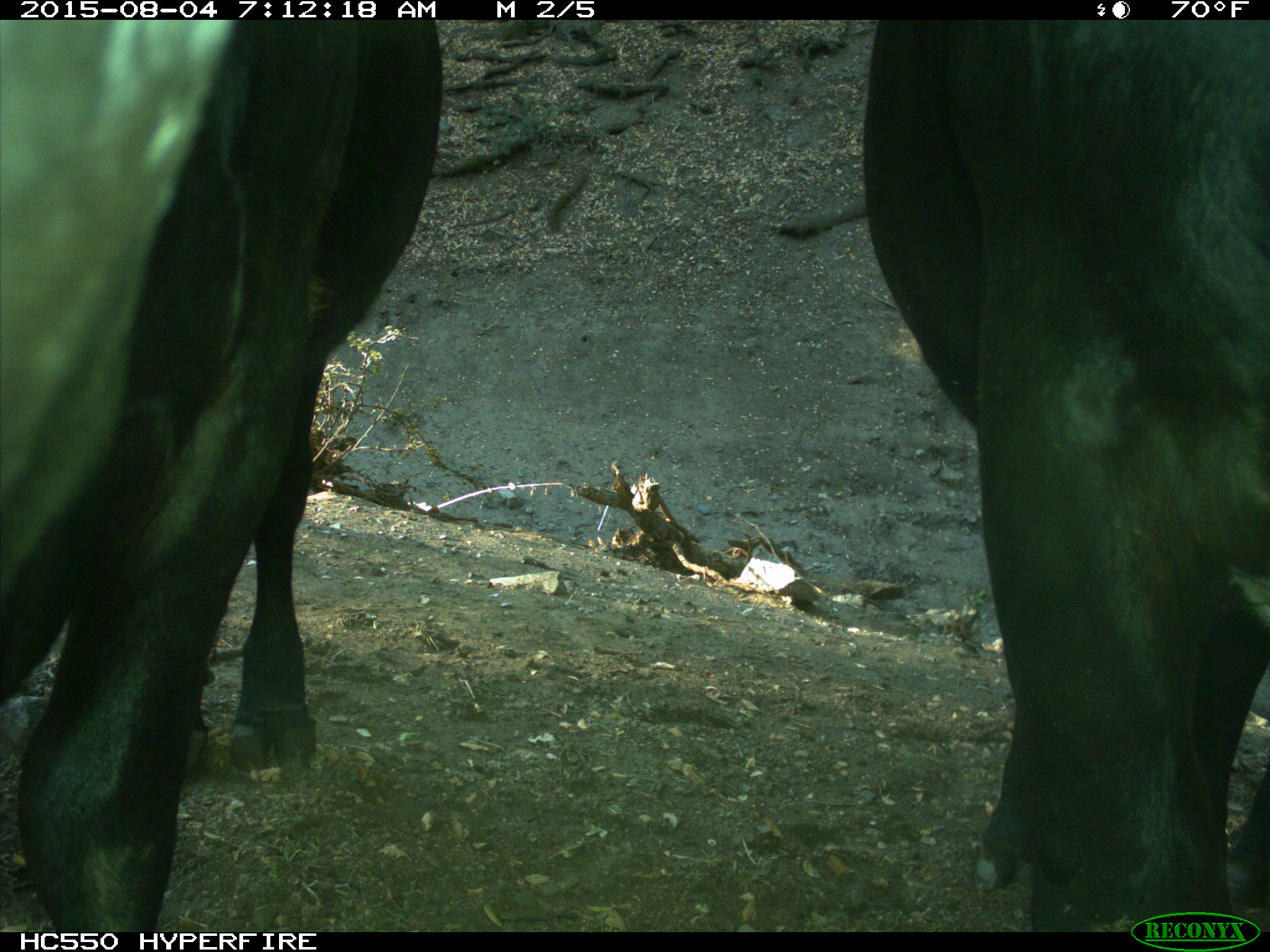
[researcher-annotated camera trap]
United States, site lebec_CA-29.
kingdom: Animalia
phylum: Chordata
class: Mammalia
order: Artiodactyla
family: Bovidae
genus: Bos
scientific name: Bos taurus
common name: domestic cow